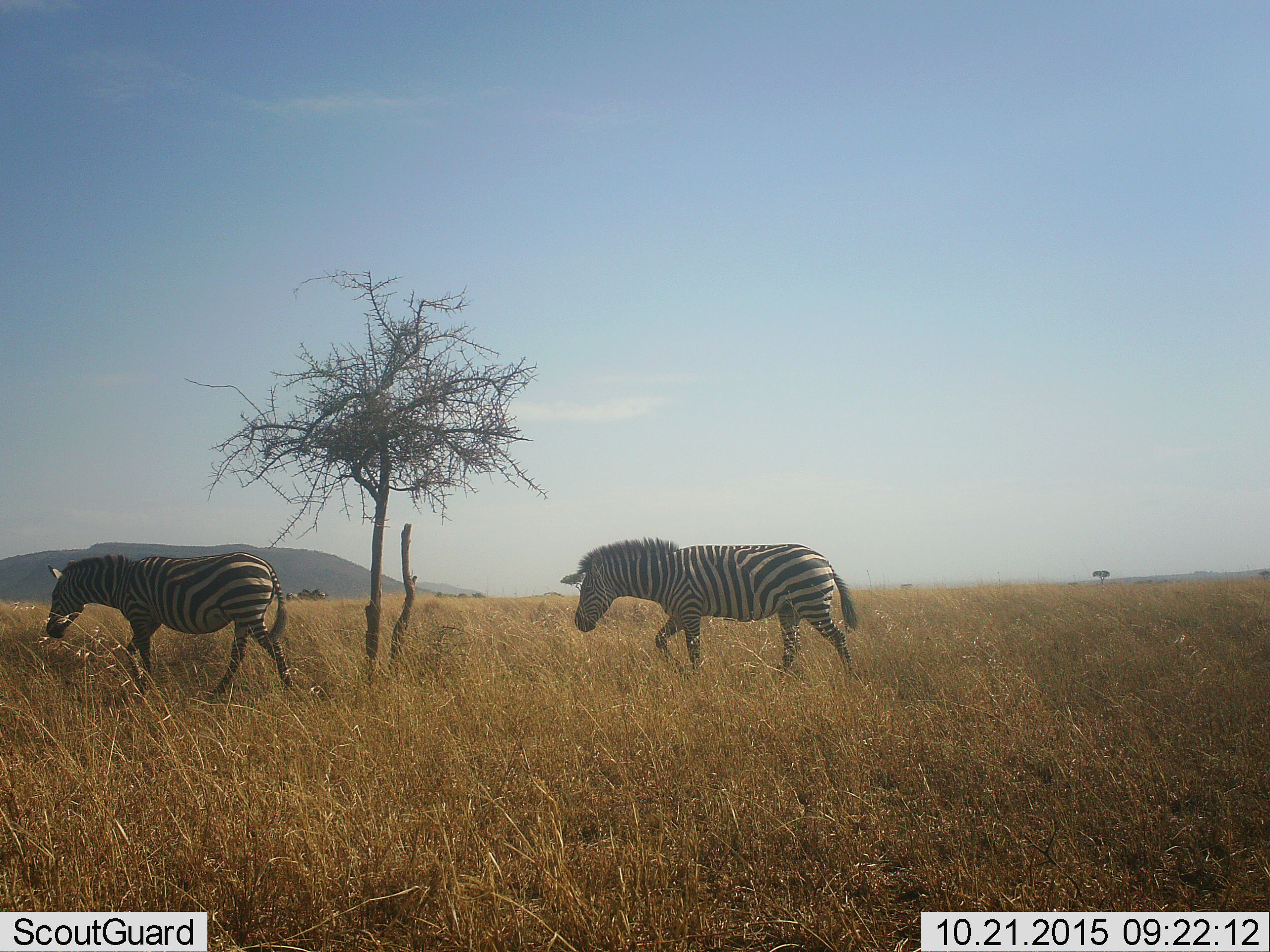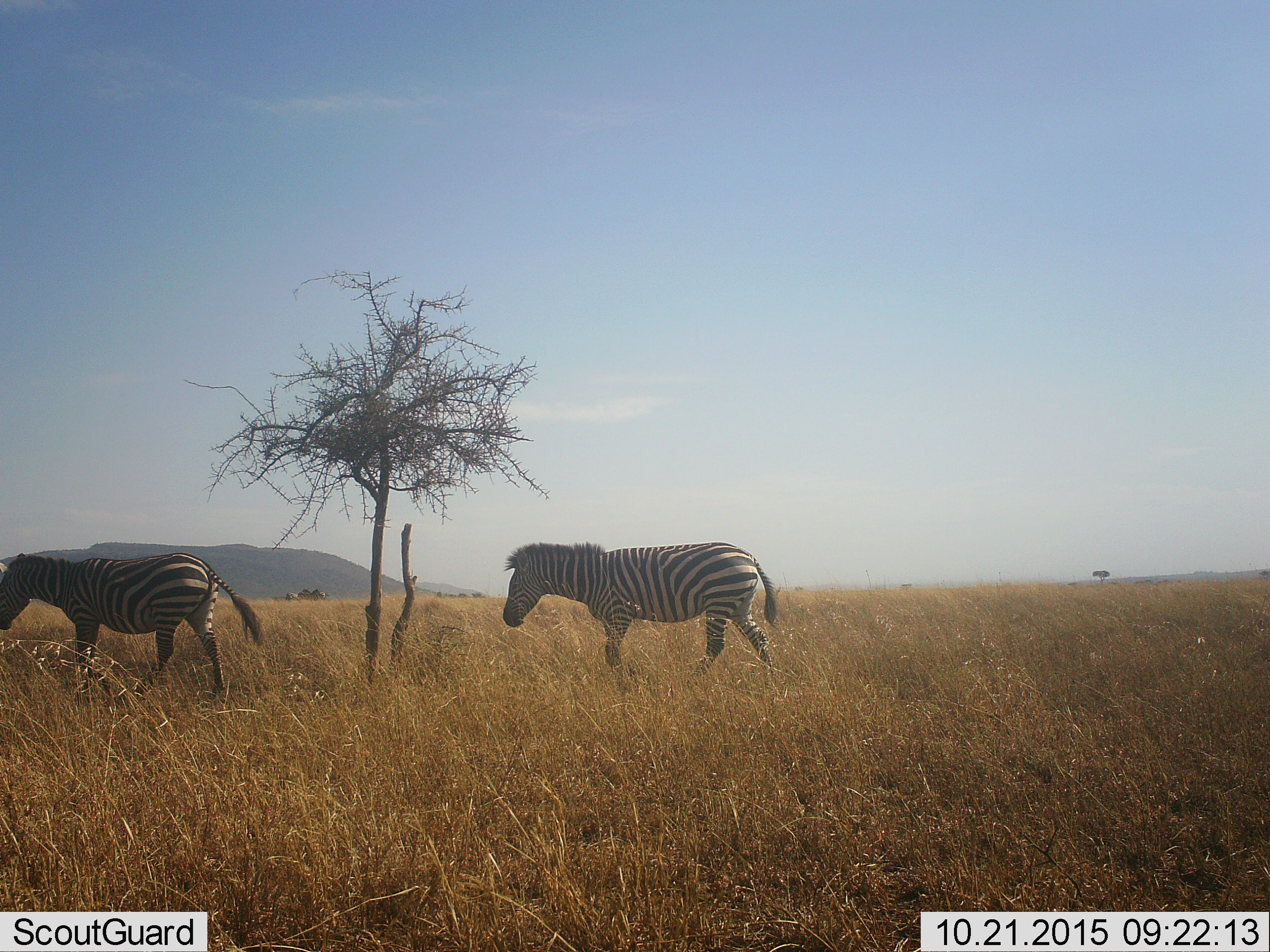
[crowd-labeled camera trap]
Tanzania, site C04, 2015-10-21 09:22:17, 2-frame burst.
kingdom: Animalia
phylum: Chordata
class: Mammalia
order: Perissodactyla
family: Equidae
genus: Equus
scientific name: Equus quagga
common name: plains zebra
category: zebra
Zebra (plains zebra) (Equus quagga), count 2. Behavior (volunteer vote fractions): standing 28%, resting 0%, moving 94%, interacting 0%. Young present (vote fraction): 0%. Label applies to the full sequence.